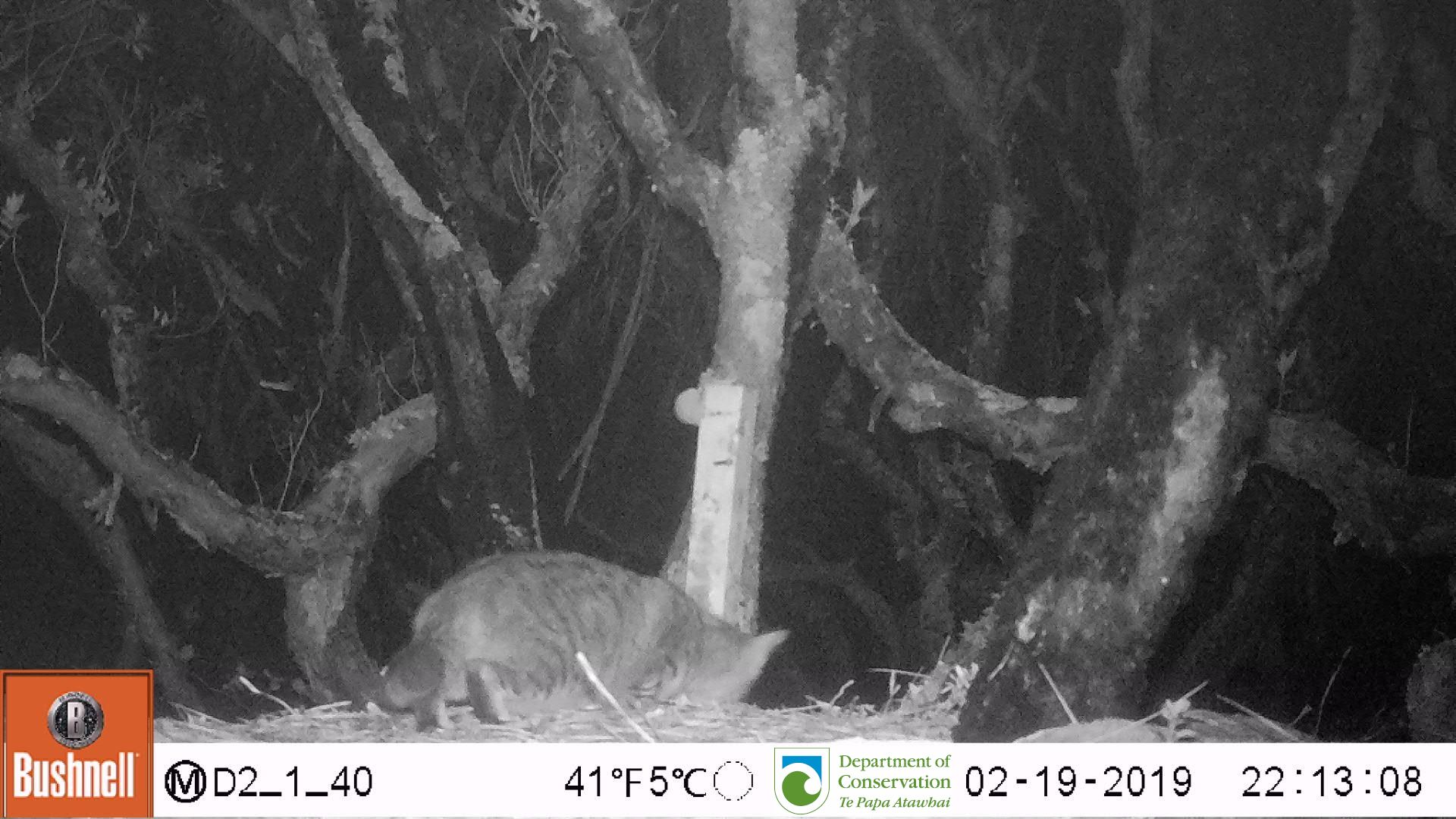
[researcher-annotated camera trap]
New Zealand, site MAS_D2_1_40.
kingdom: Animalia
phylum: Chordata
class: Mammalia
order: Carnivora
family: Felidae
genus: Felis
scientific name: Felis catus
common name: domestic cat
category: cat